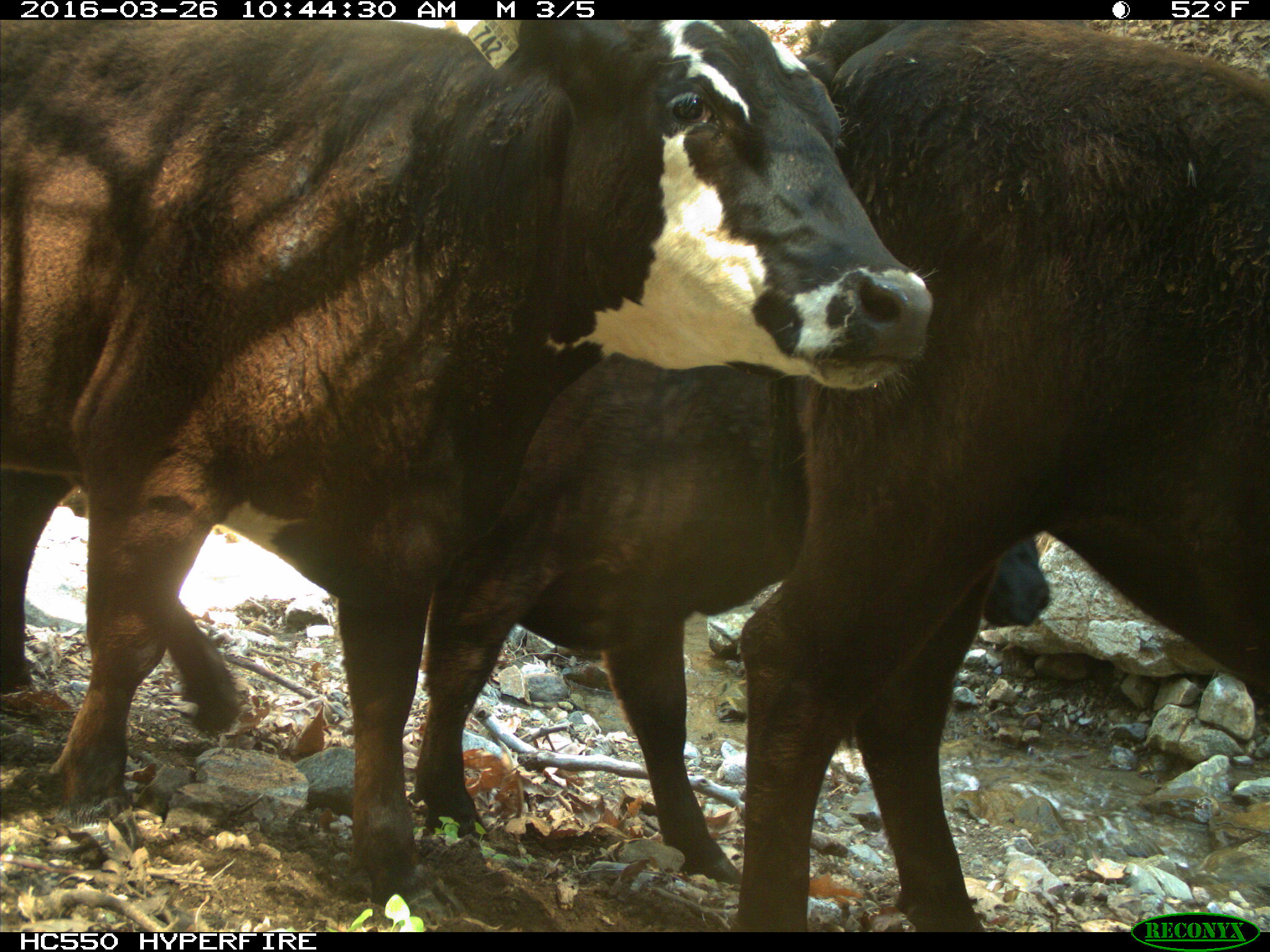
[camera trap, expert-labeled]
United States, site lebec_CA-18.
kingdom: Animalia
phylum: Chordata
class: Mammalia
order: Artiodactyla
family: Bovidae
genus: Bos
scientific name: Bos taurus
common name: domestic cow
Bos taurus (domestic cow).